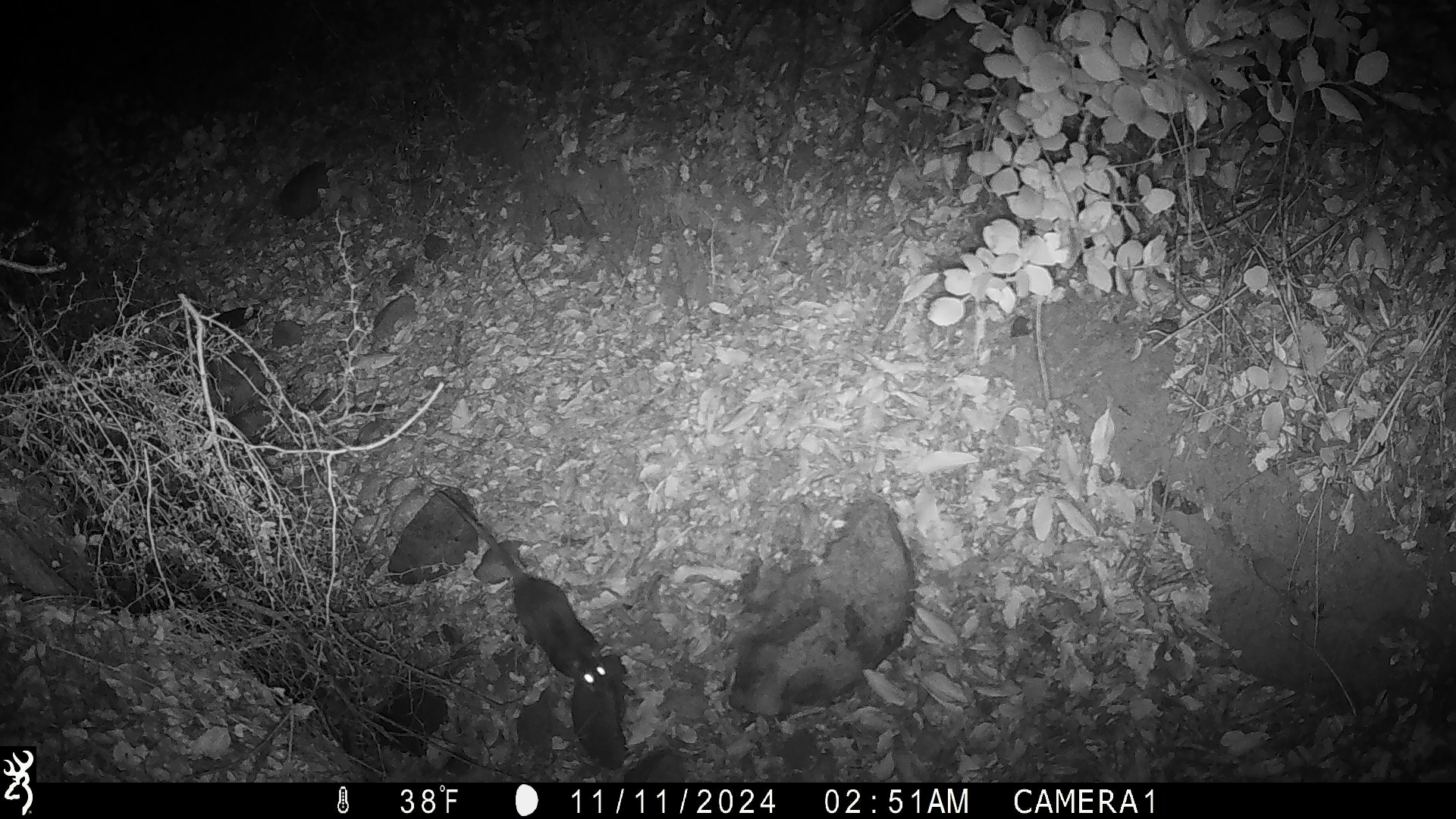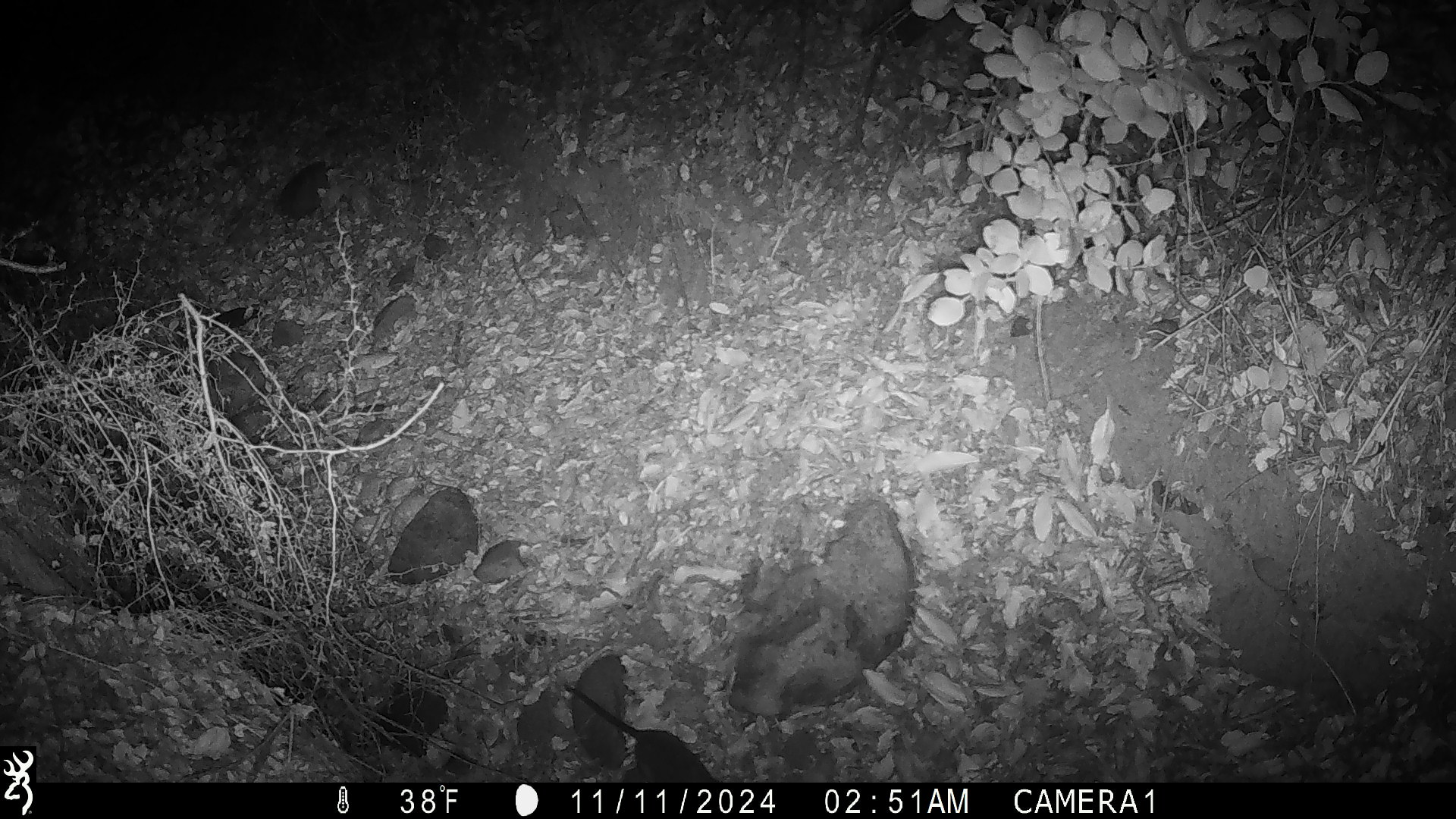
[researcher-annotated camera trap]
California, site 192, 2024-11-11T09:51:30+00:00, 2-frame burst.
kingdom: Animalia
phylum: Chordata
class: Mammalia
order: Rodentia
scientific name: Rodentia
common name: mouse or rat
Mouse or rat (Rodentia).